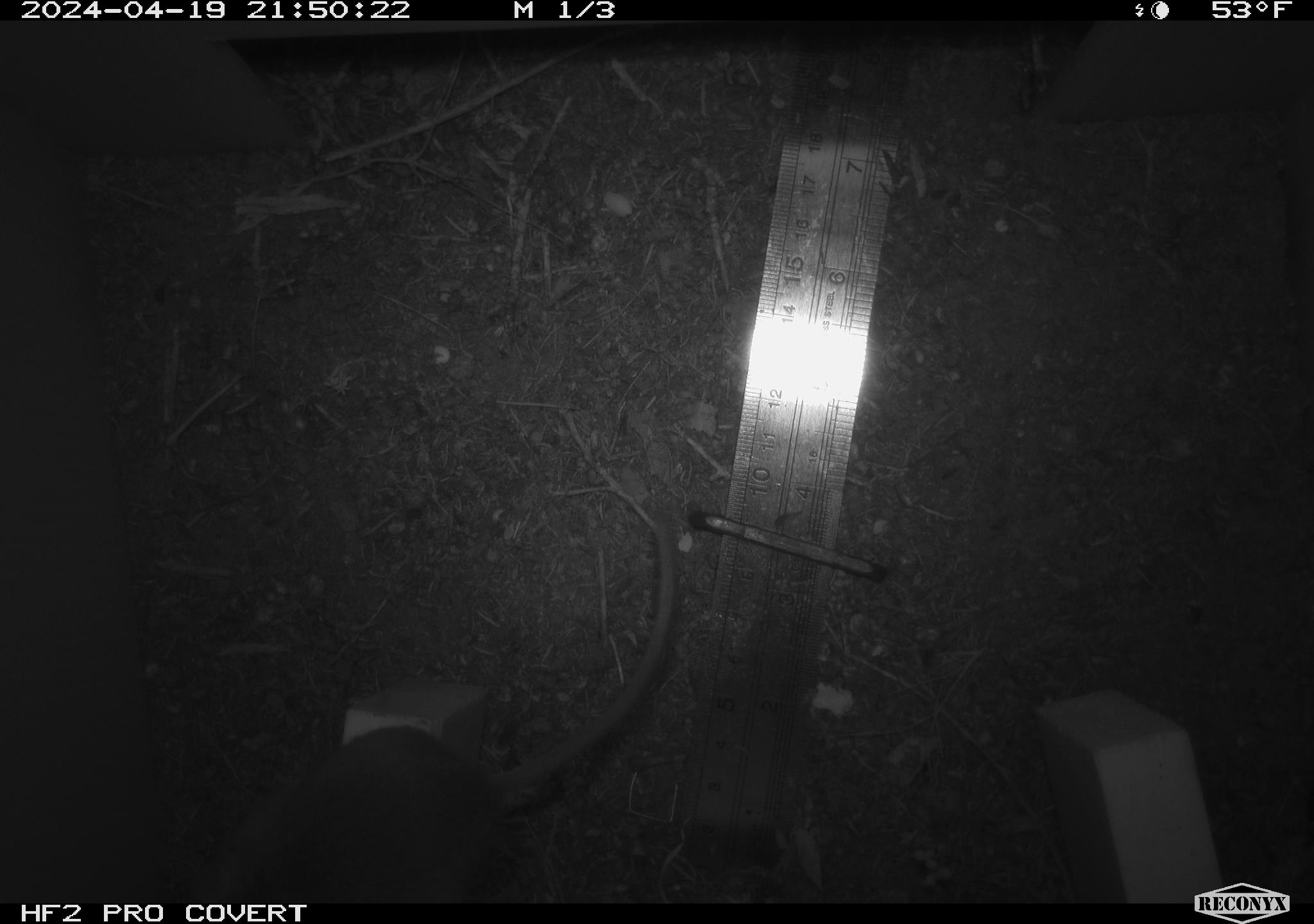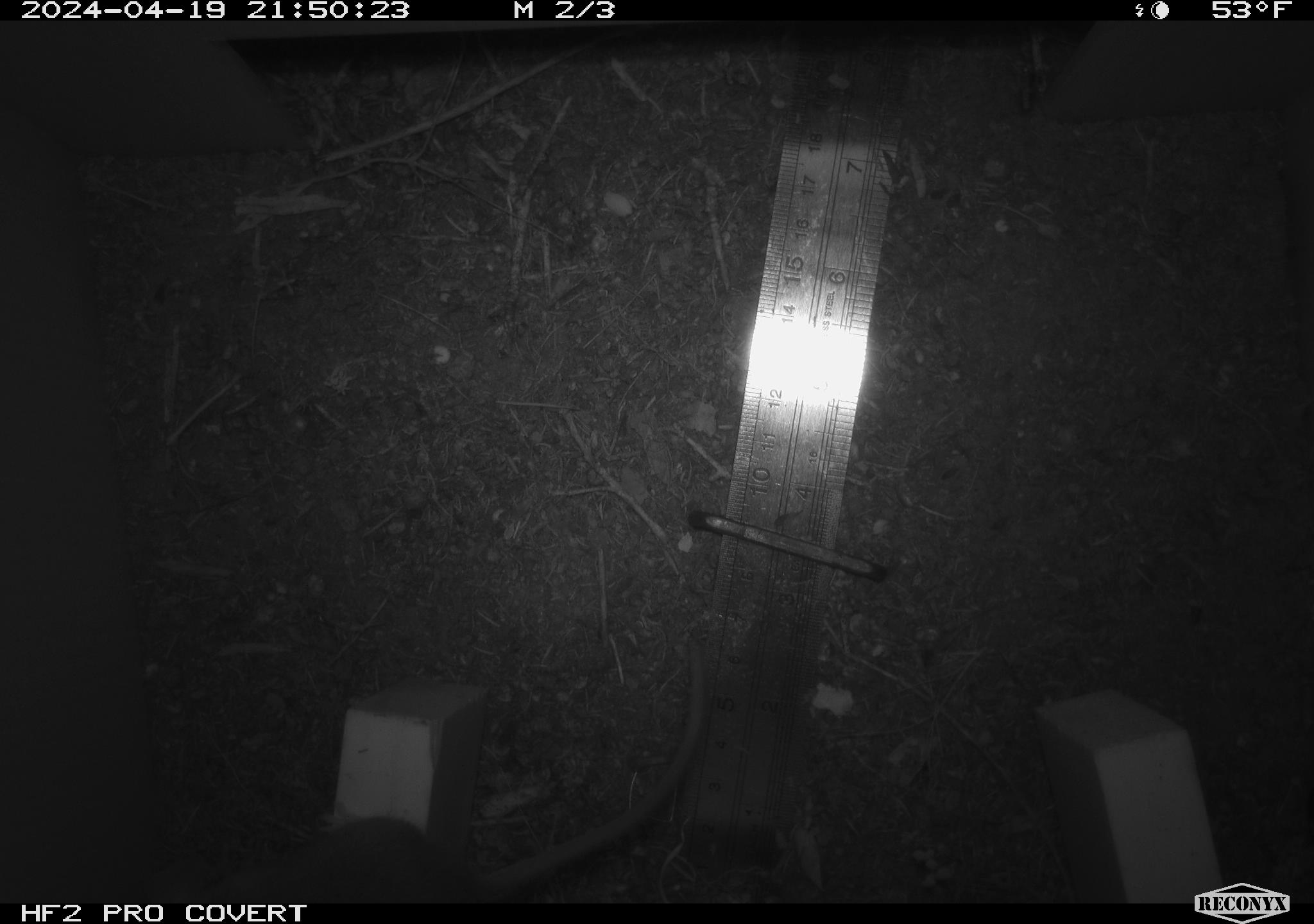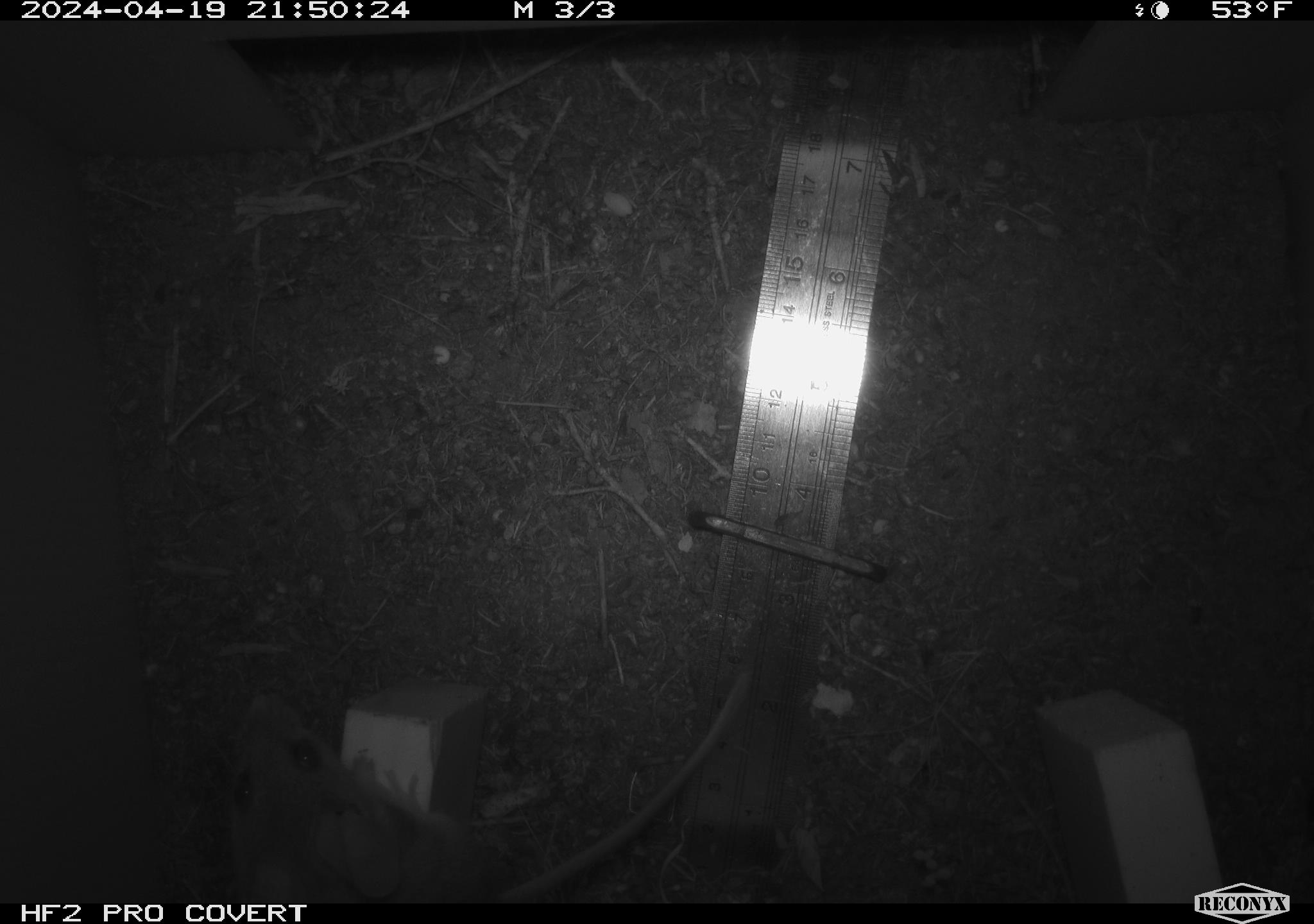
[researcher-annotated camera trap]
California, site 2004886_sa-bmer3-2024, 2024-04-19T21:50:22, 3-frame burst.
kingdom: Animalia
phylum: Chordata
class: Mammalia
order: Rodentia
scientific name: Rodentia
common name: mouse species